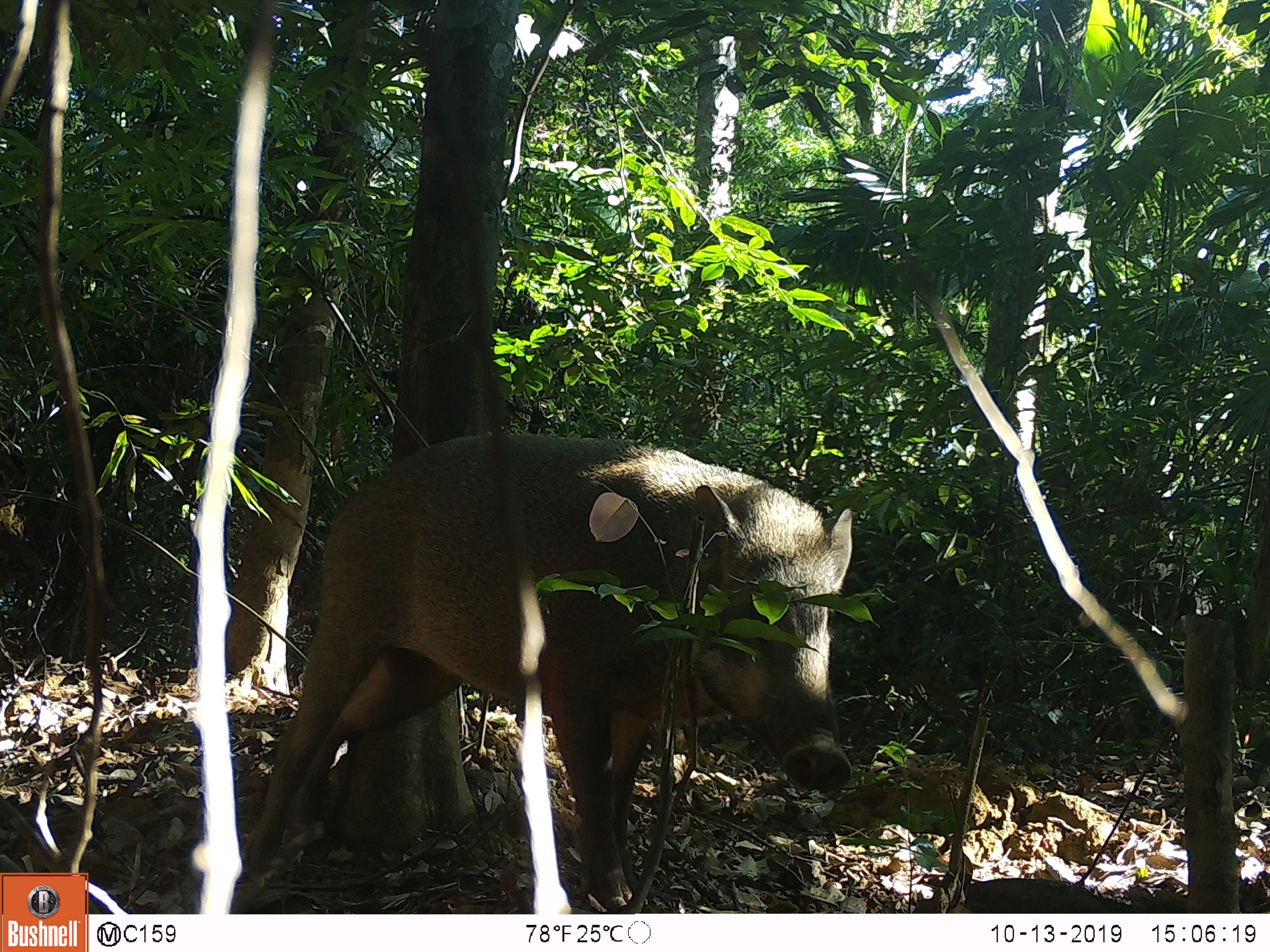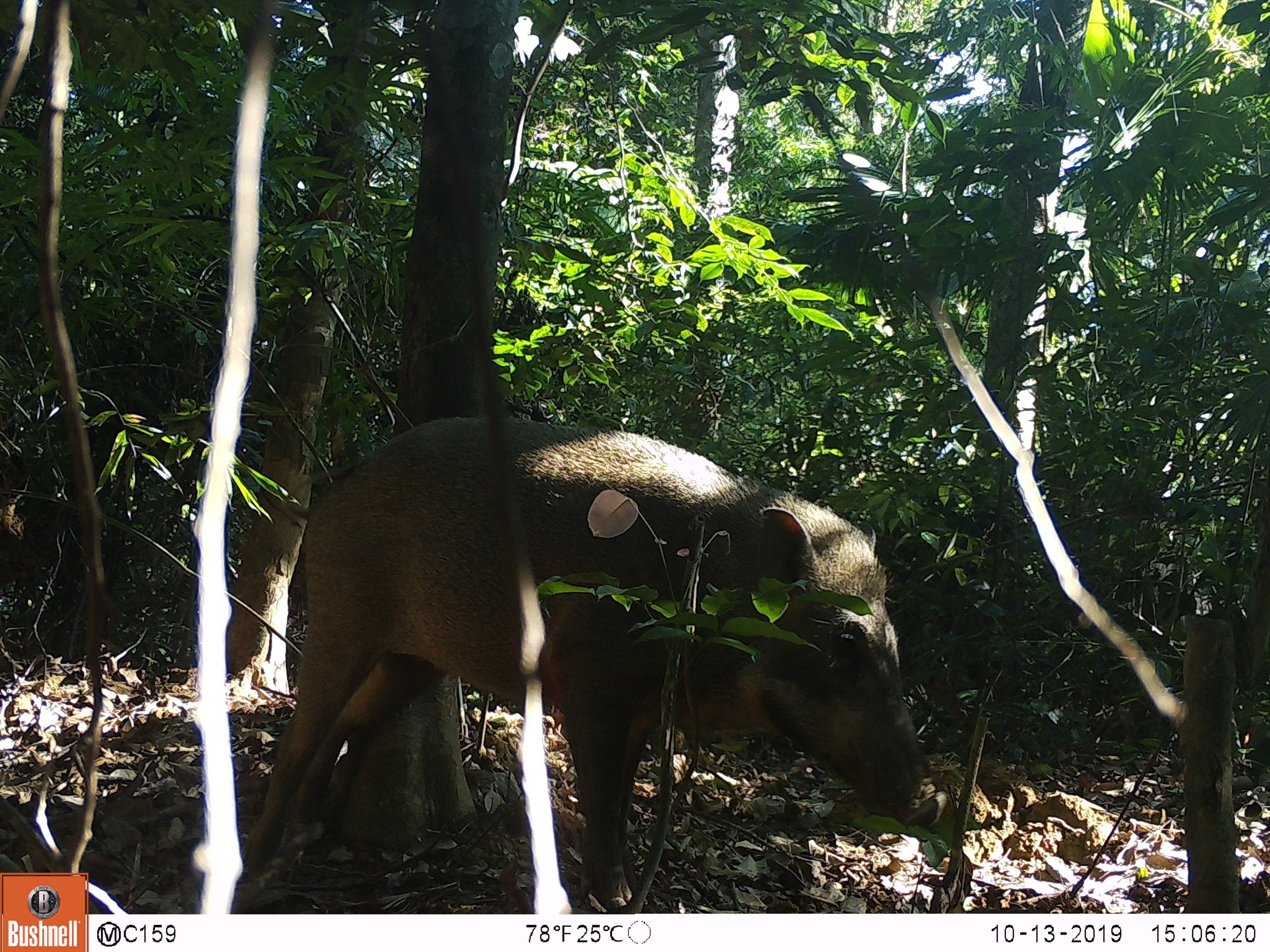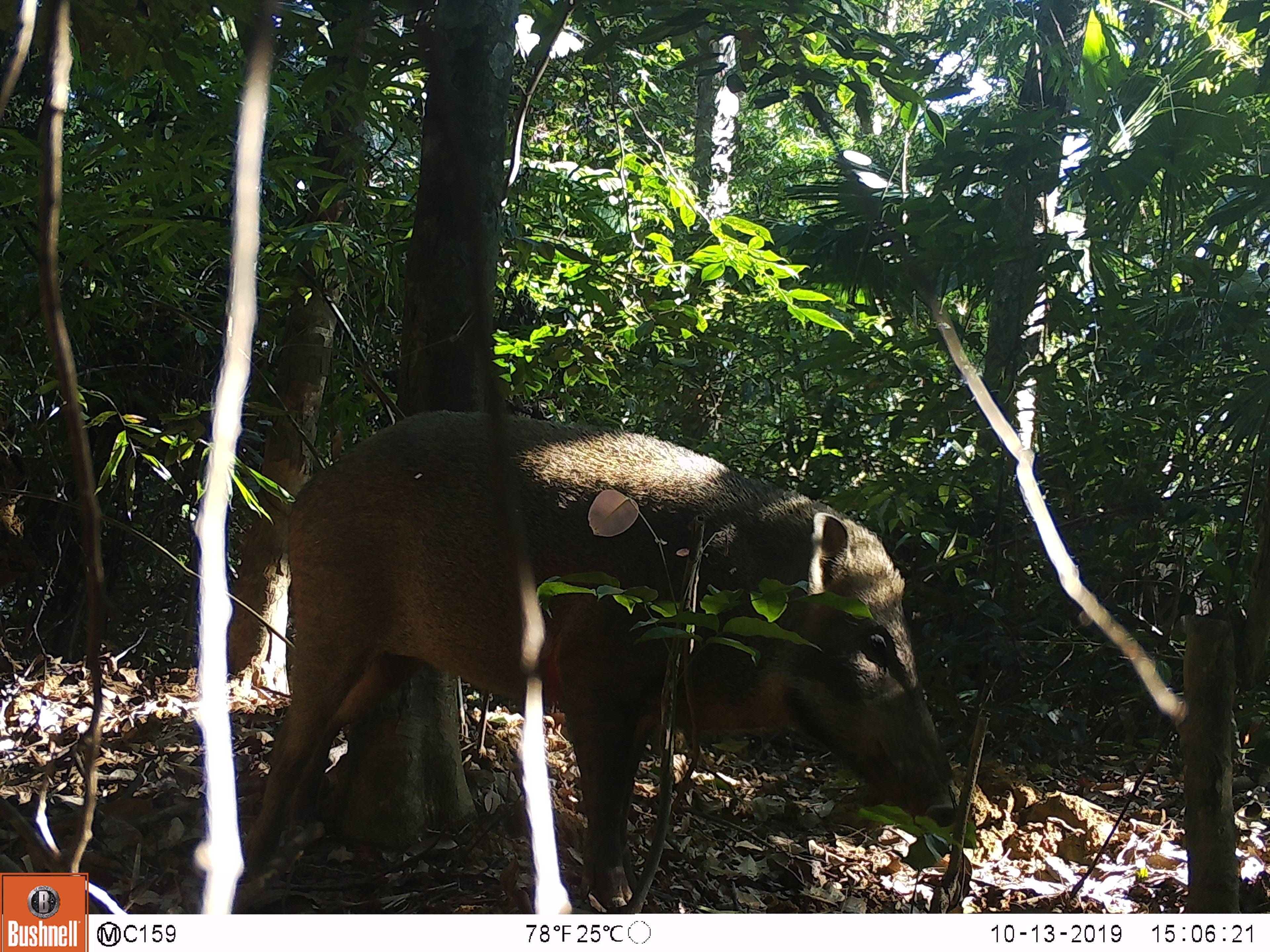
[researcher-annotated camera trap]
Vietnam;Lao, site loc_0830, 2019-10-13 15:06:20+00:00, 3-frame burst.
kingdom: Animalia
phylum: Chordata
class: Mammalia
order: Artiodactyla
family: Suidae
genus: Sus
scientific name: Sus scrofa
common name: eurasian wild pig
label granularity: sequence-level